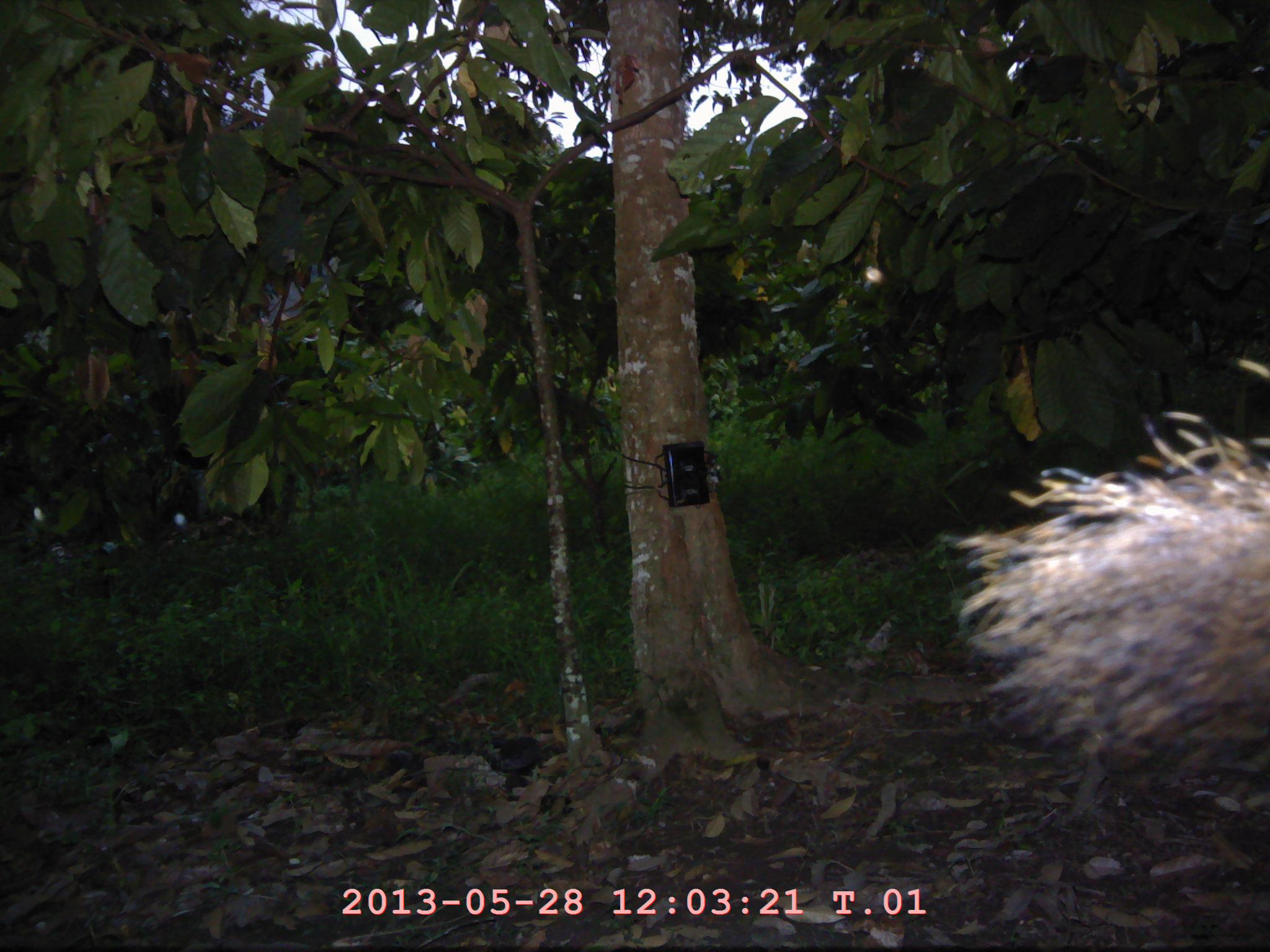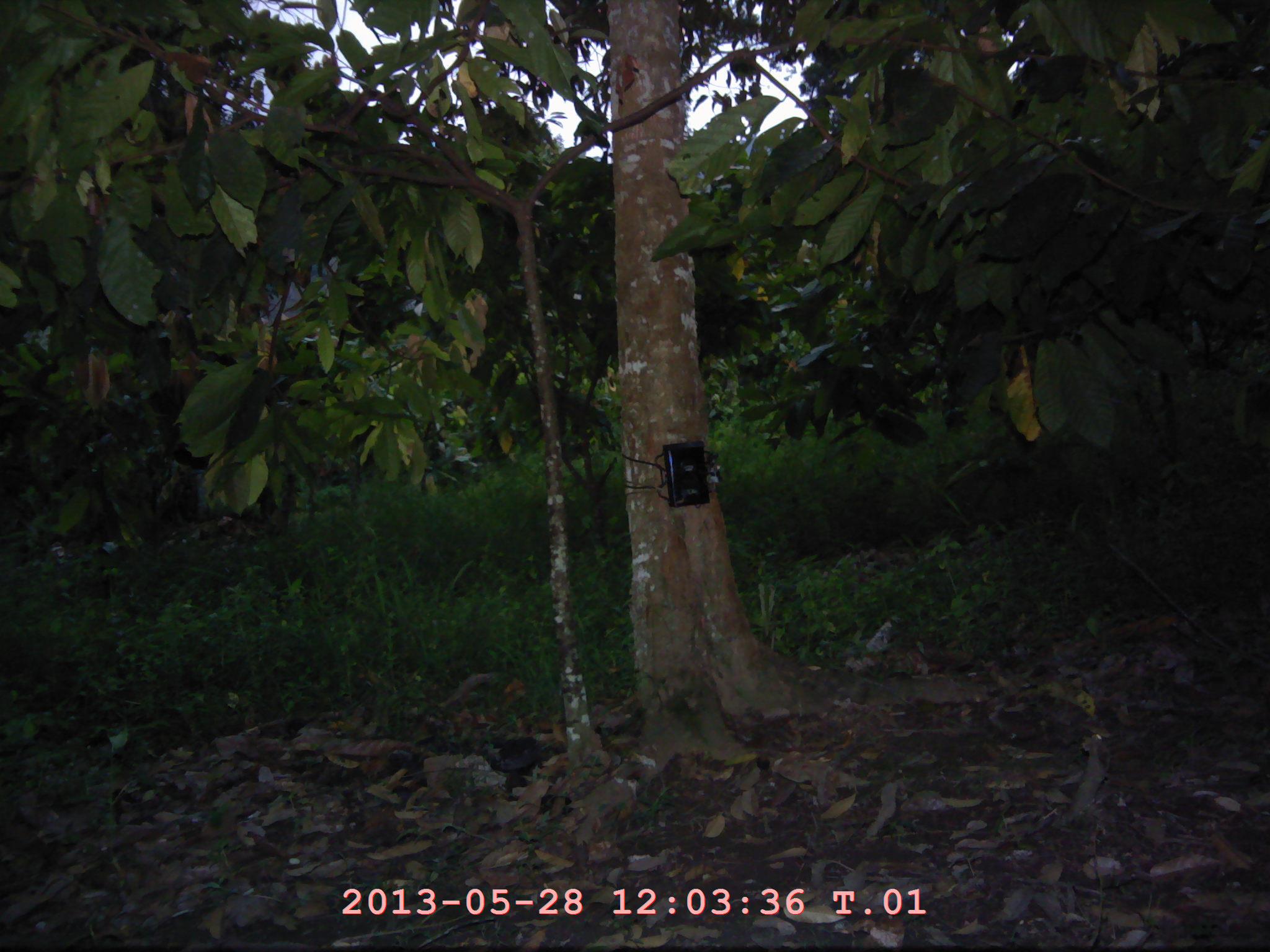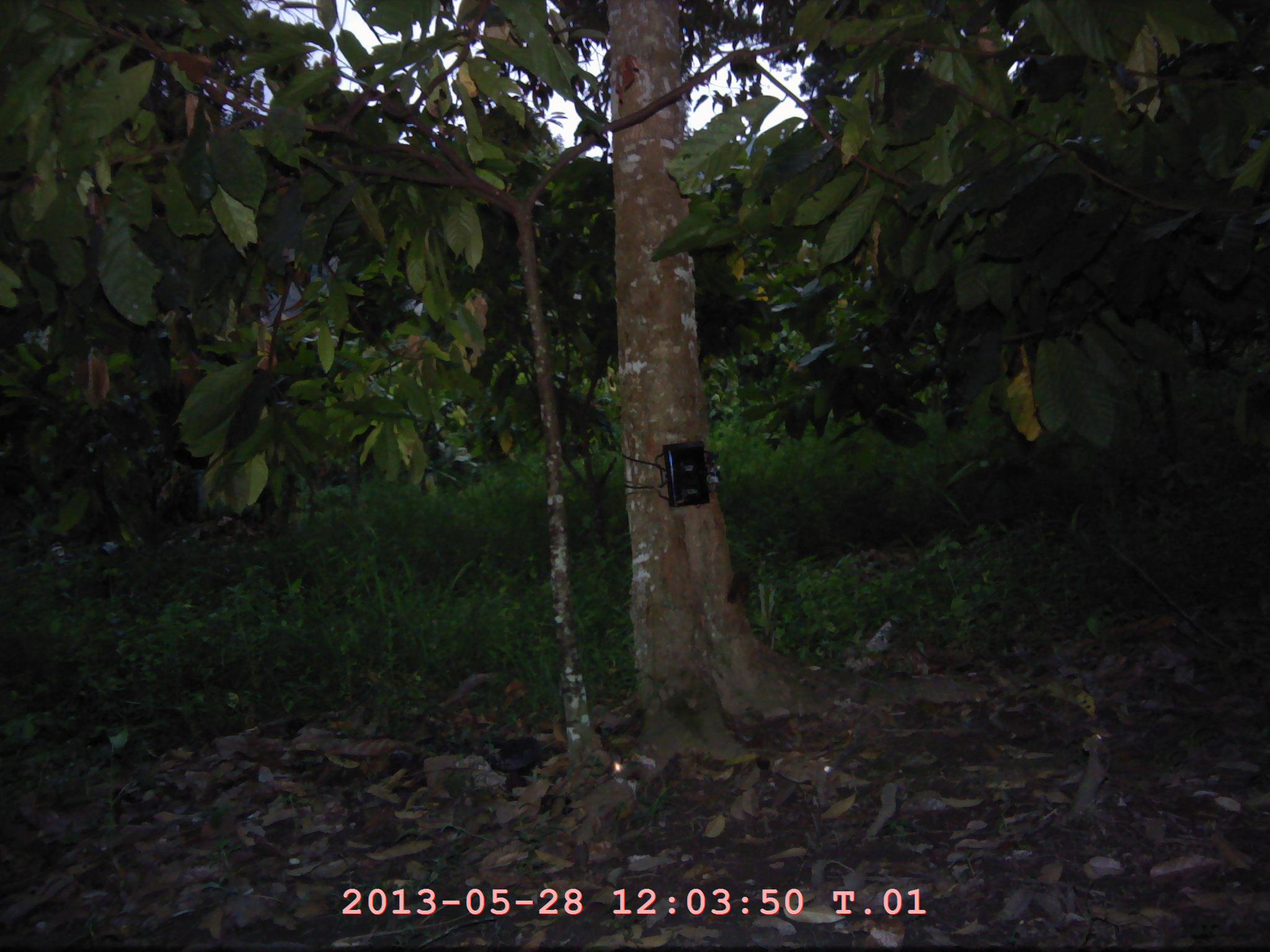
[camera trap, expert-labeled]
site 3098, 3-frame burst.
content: unidentified animal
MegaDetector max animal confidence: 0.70